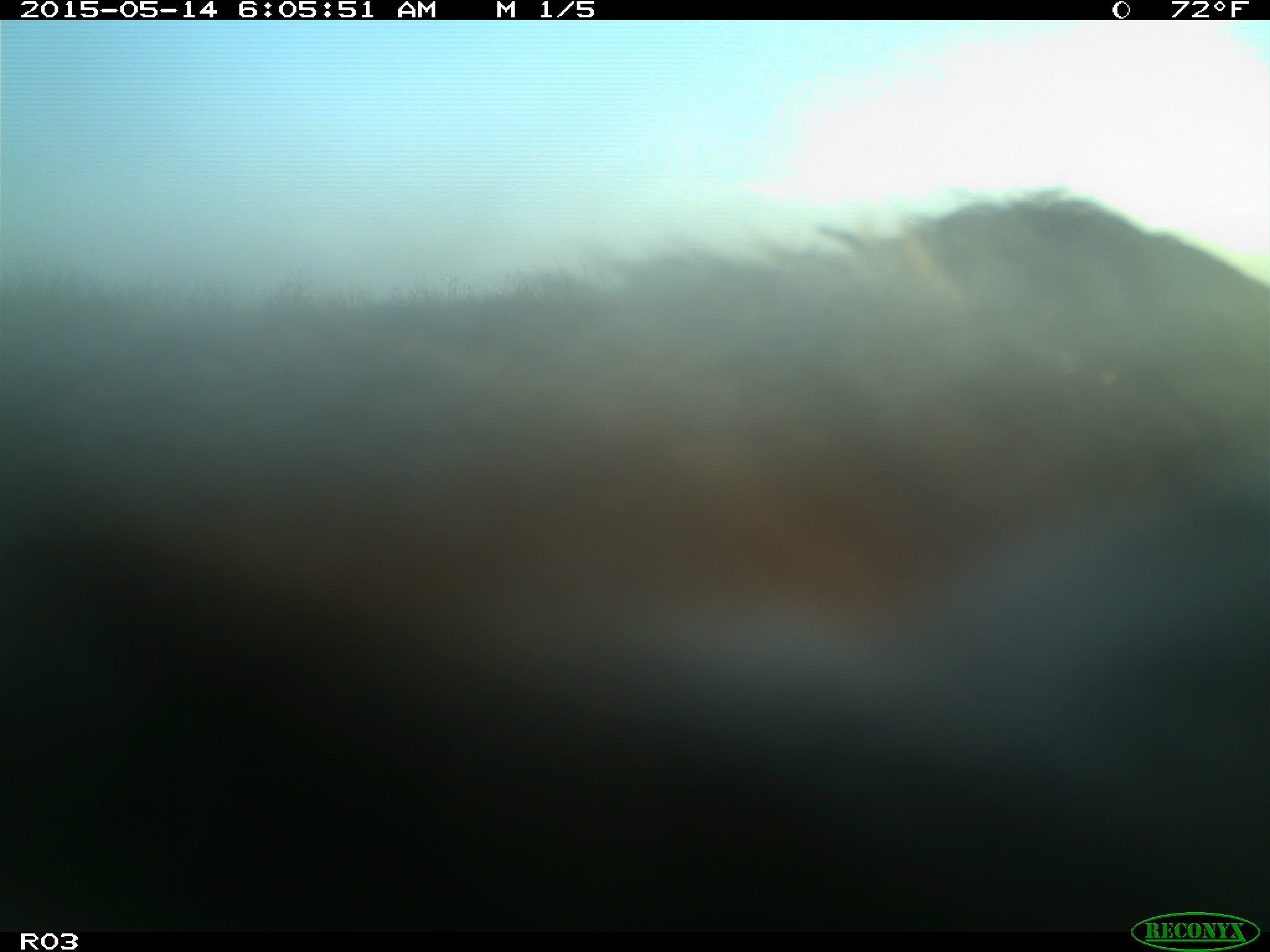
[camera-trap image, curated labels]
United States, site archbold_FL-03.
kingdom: Animalia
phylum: Chordata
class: Mammalia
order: Artiodactyla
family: Bovidae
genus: Bos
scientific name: Bos taurus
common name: domestic cow